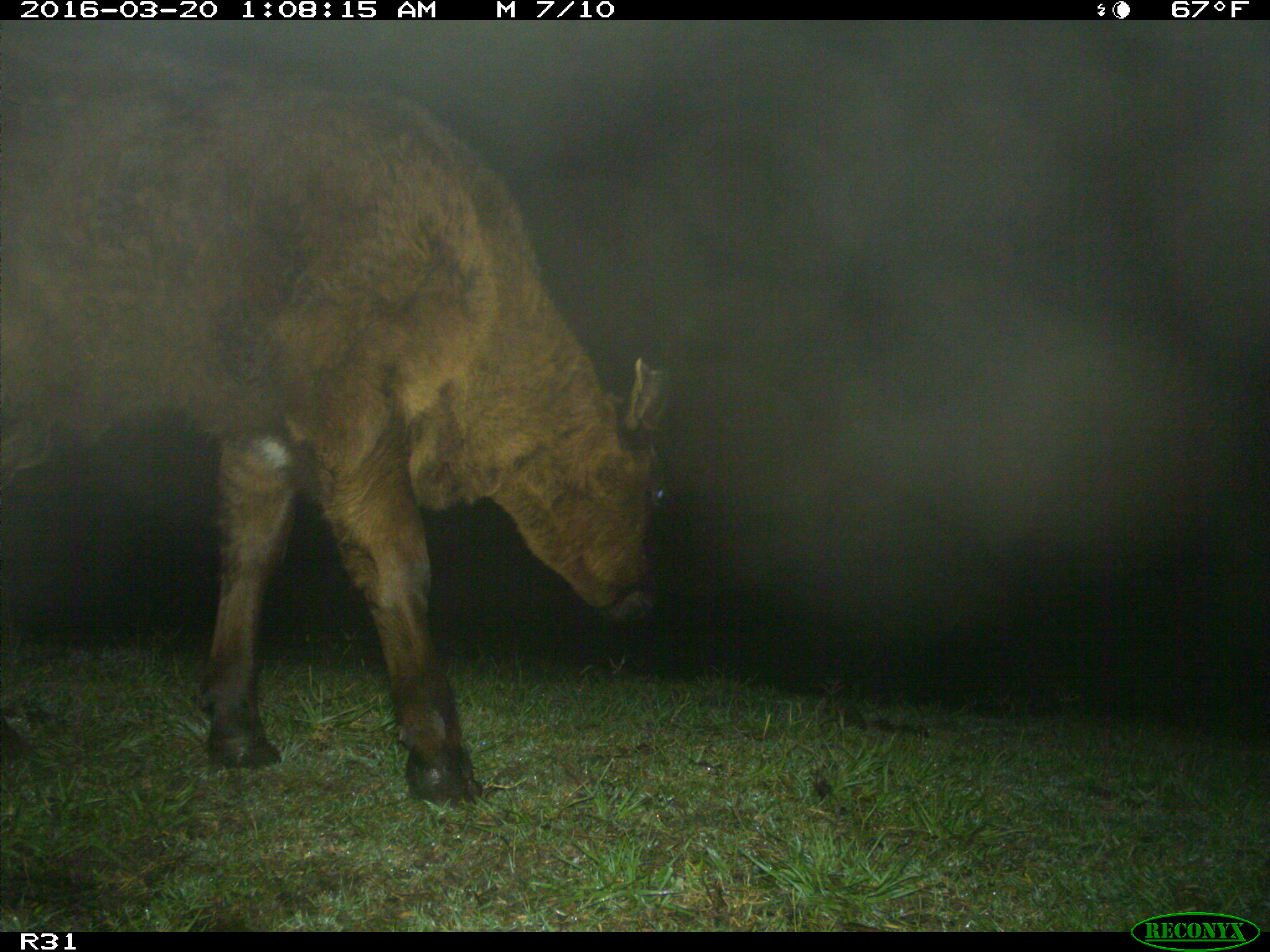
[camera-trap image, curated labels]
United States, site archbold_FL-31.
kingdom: Animalia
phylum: Chordata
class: Mammalia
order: Artiodactyla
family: Bovidae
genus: Bos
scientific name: Bos taurus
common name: domestic cow